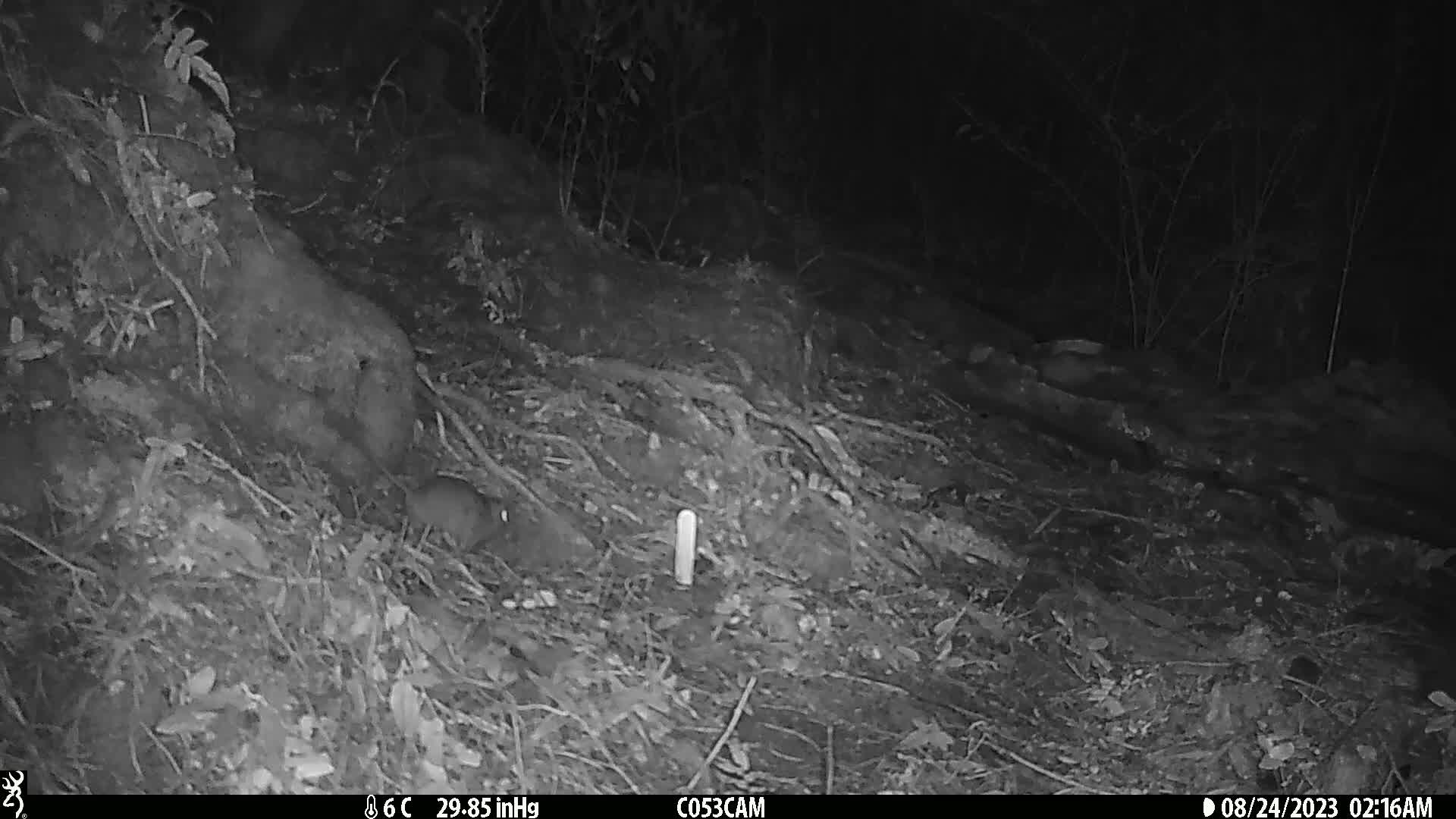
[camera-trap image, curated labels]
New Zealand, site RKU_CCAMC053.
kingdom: Animalia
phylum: Chordata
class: Mammalia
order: Rodentia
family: Muridae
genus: Rattus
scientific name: Rattus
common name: rat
Rat (Rattus).